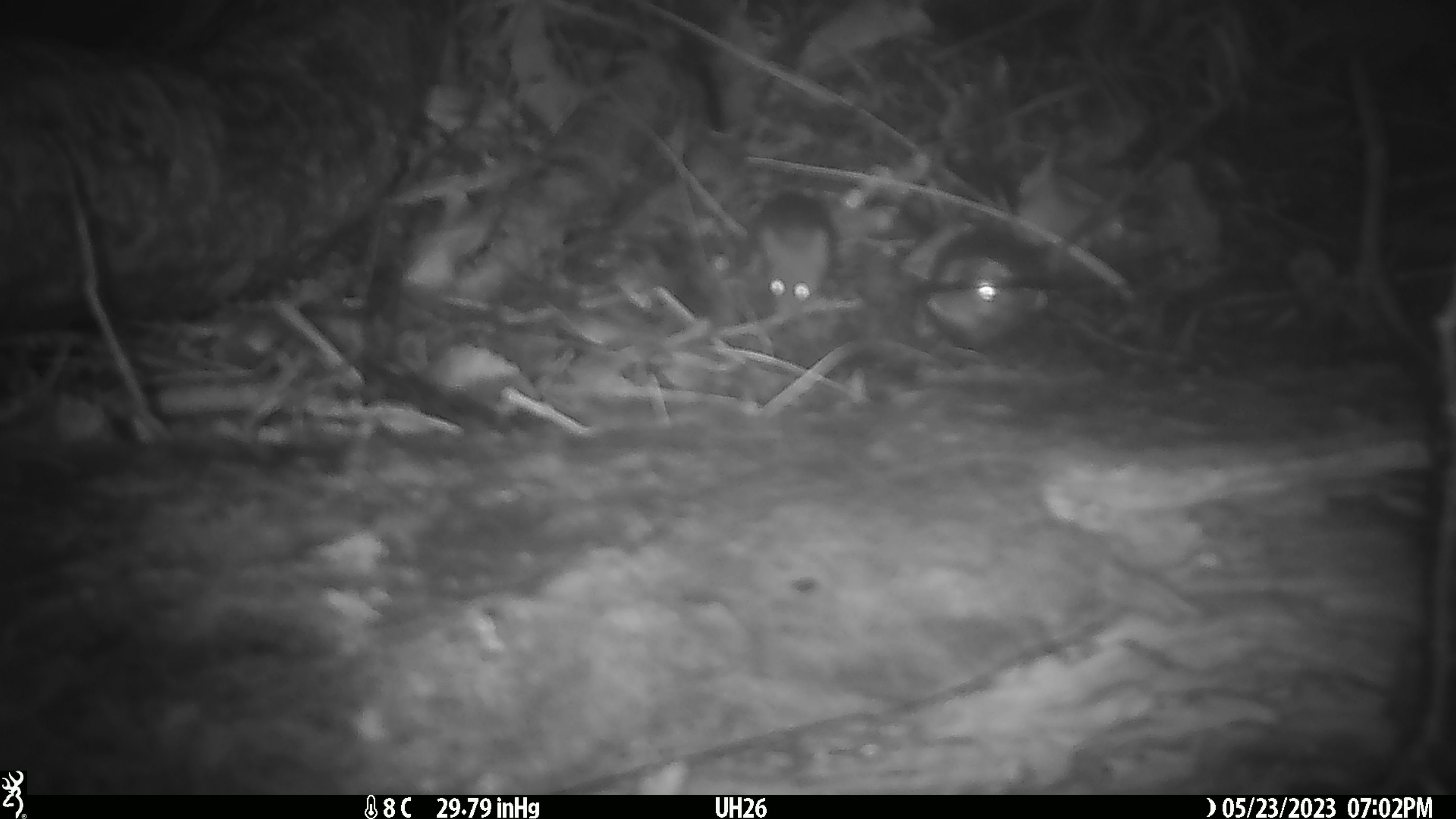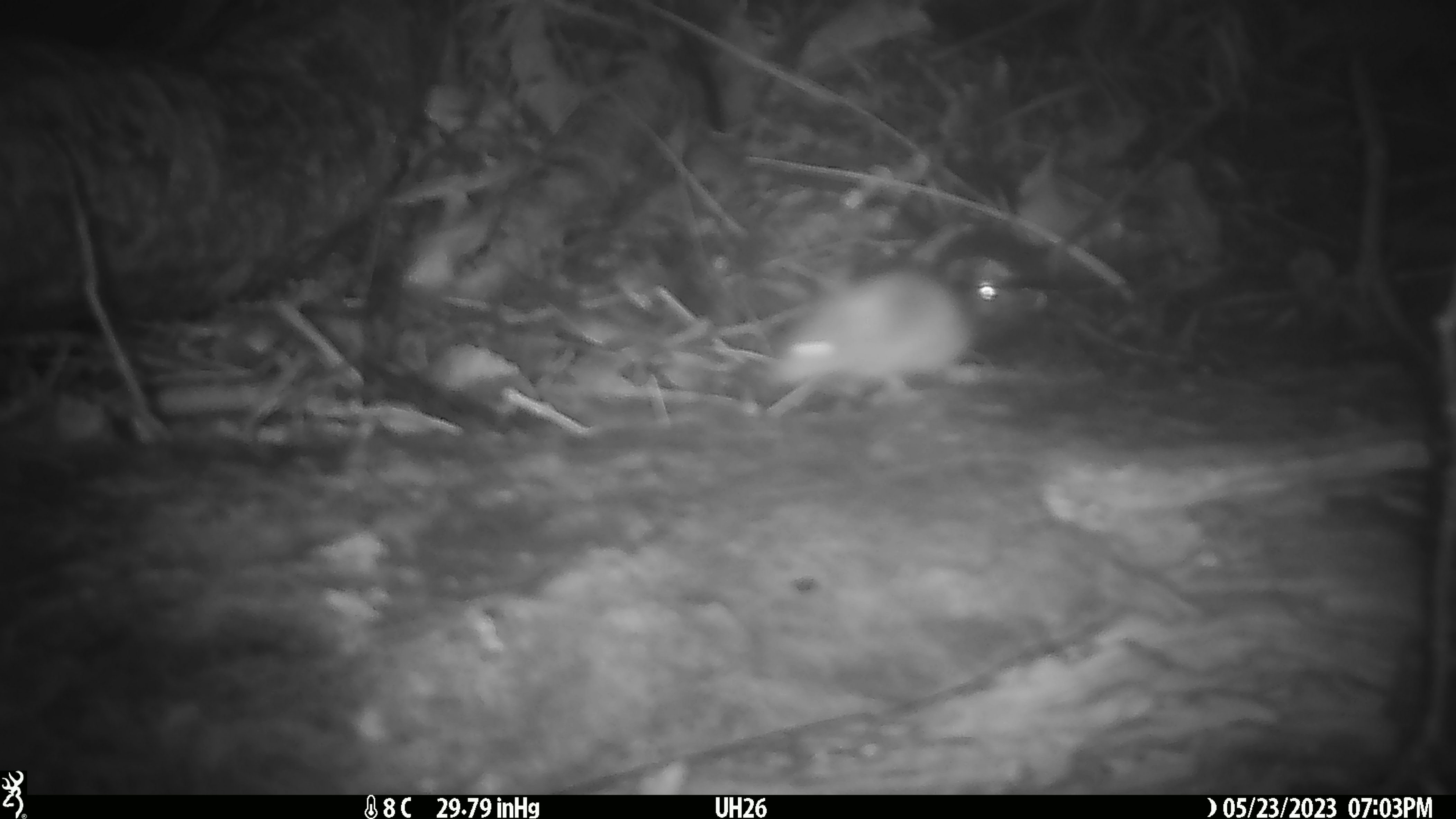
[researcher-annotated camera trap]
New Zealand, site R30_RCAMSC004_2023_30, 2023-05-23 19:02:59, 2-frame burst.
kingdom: Animalia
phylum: Chordata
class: Mammalia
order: Rodentia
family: Muridae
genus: Mus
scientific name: Mus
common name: mouse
Mouse (Mus).